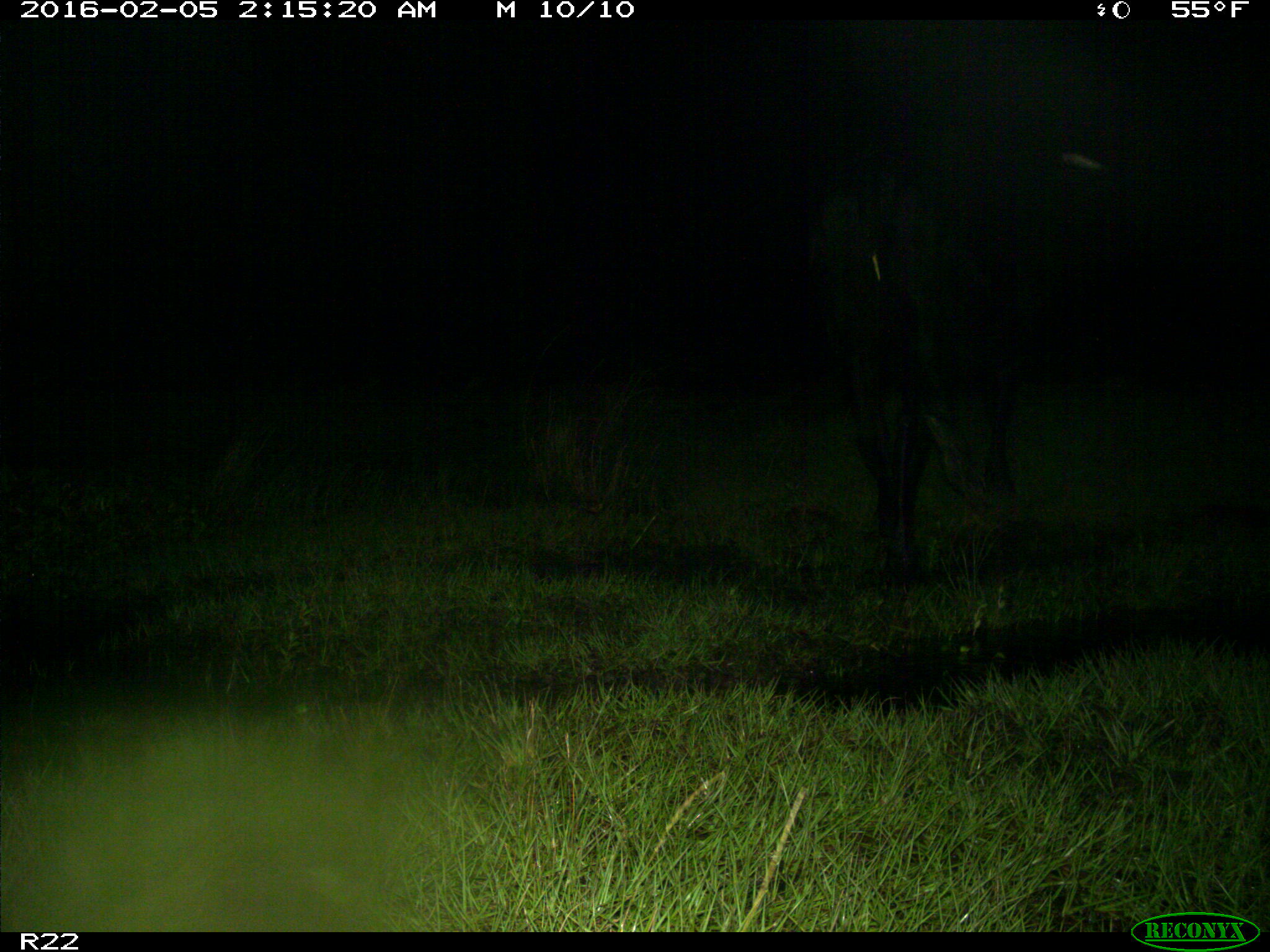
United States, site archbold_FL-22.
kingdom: Animalia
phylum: Chordata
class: Mammalia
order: Artiodactyla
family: Bovidae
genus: Bos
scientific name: Bos taurus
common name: domestic cow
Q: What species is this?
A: Bos taurus (domestic cow).